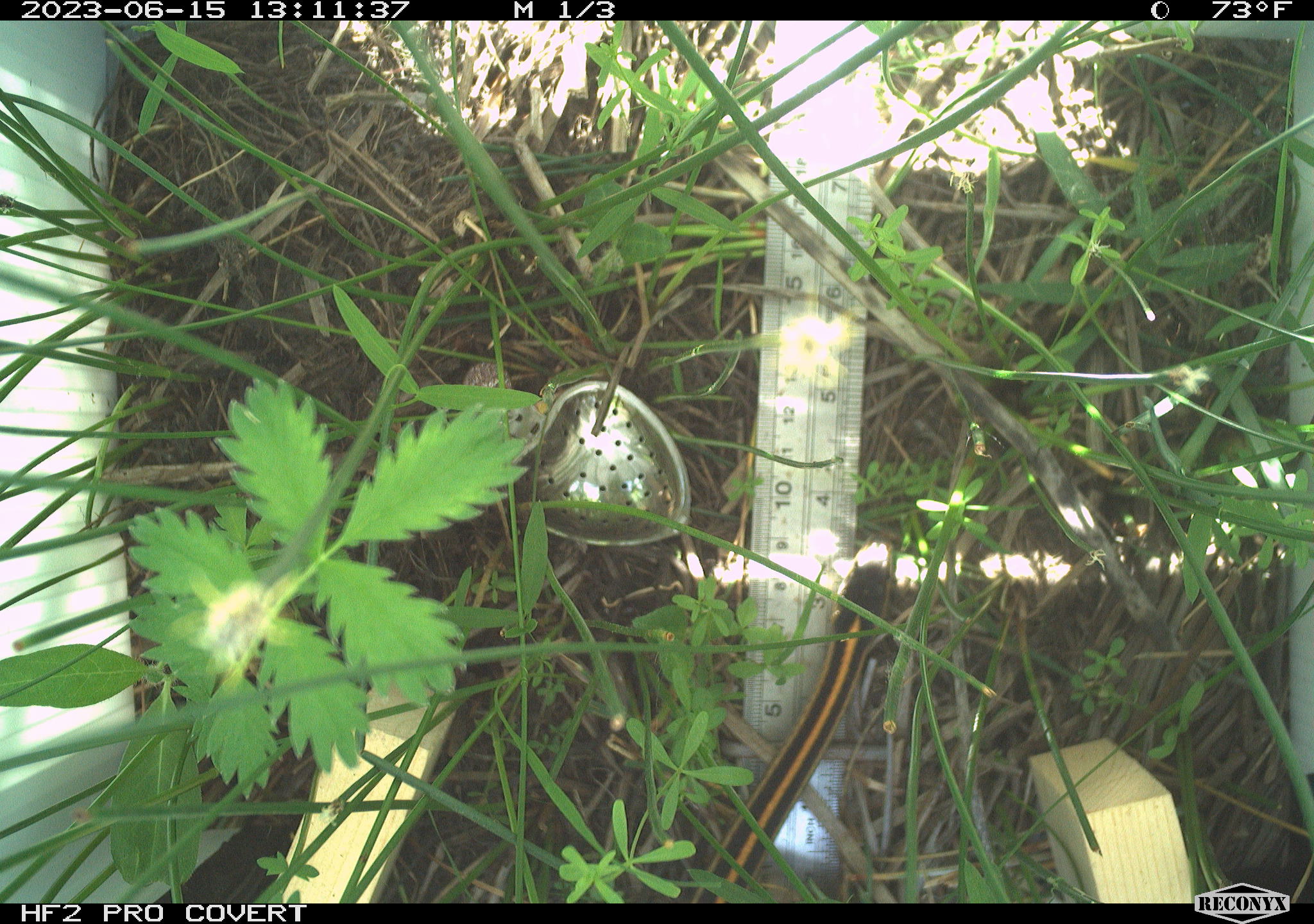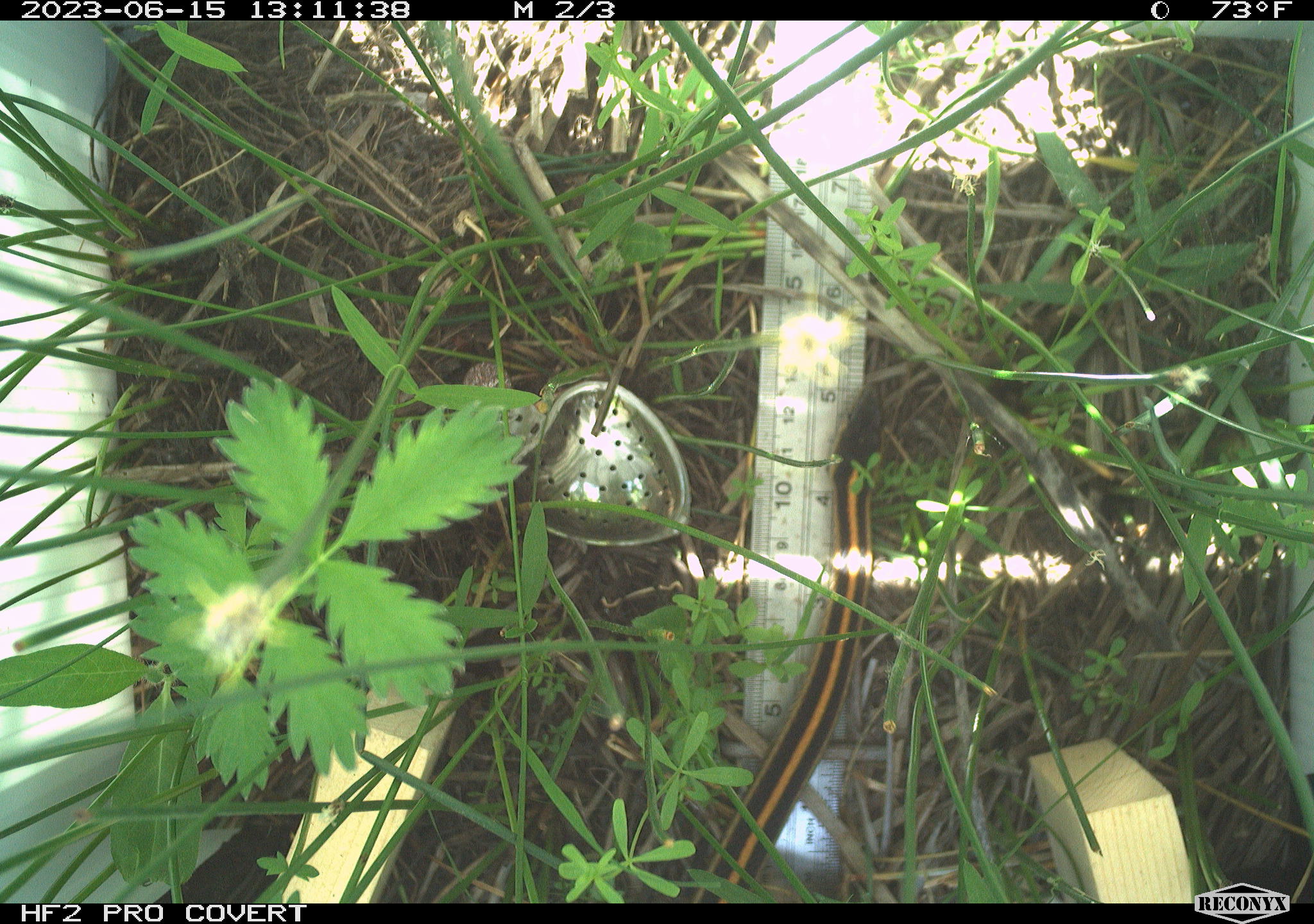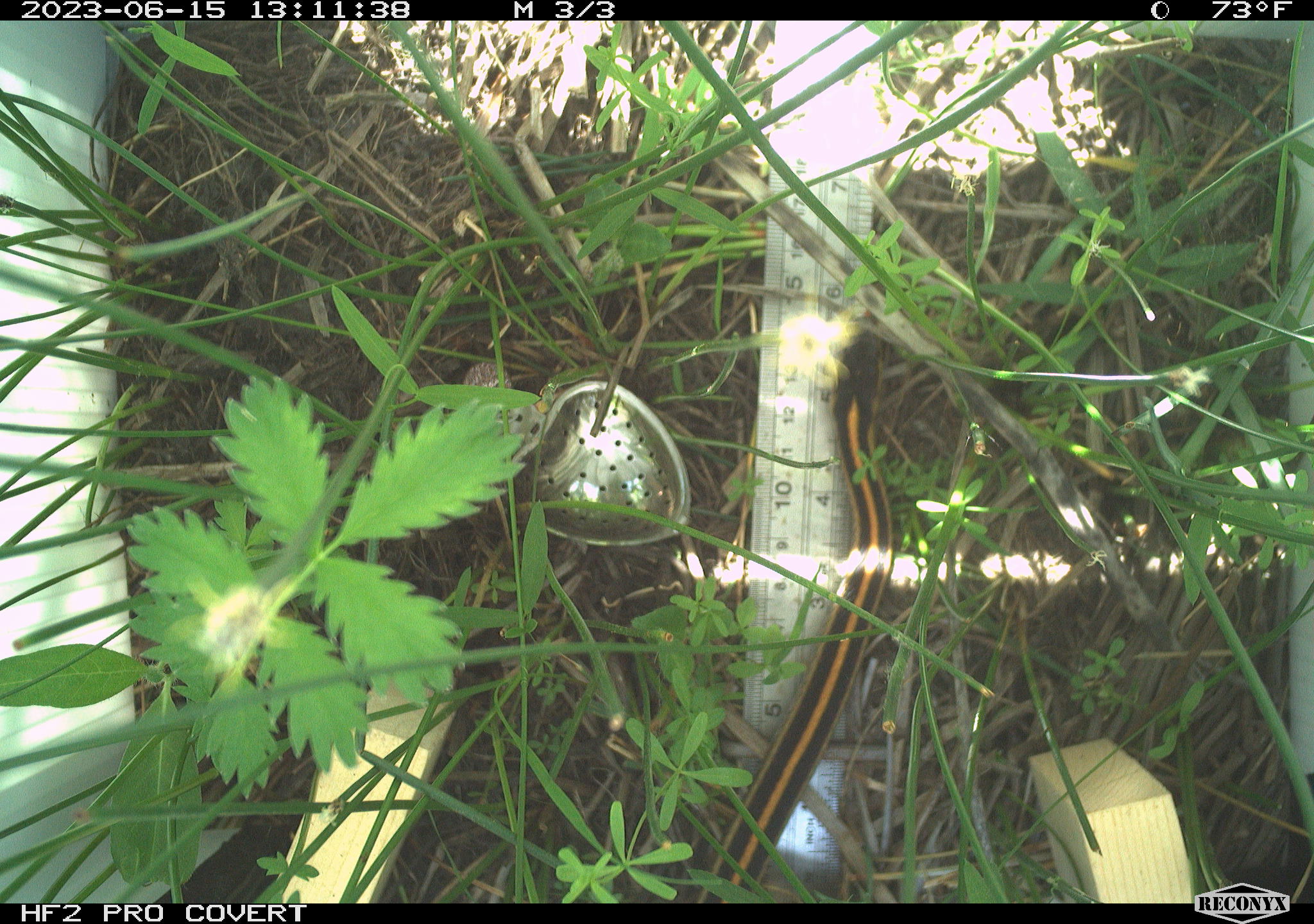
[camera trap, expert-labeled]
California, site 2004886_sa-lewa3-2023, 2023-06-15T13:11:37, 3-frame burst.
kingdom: Animalia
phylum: Chordata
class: Reptilia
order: Squamata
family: Colubridae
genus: Thamnophis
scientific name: Thamnophis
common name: american gartersnakes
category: thamnophis species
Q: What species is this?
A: Thamnophis species (american gartersnakes) (Thamnophis).